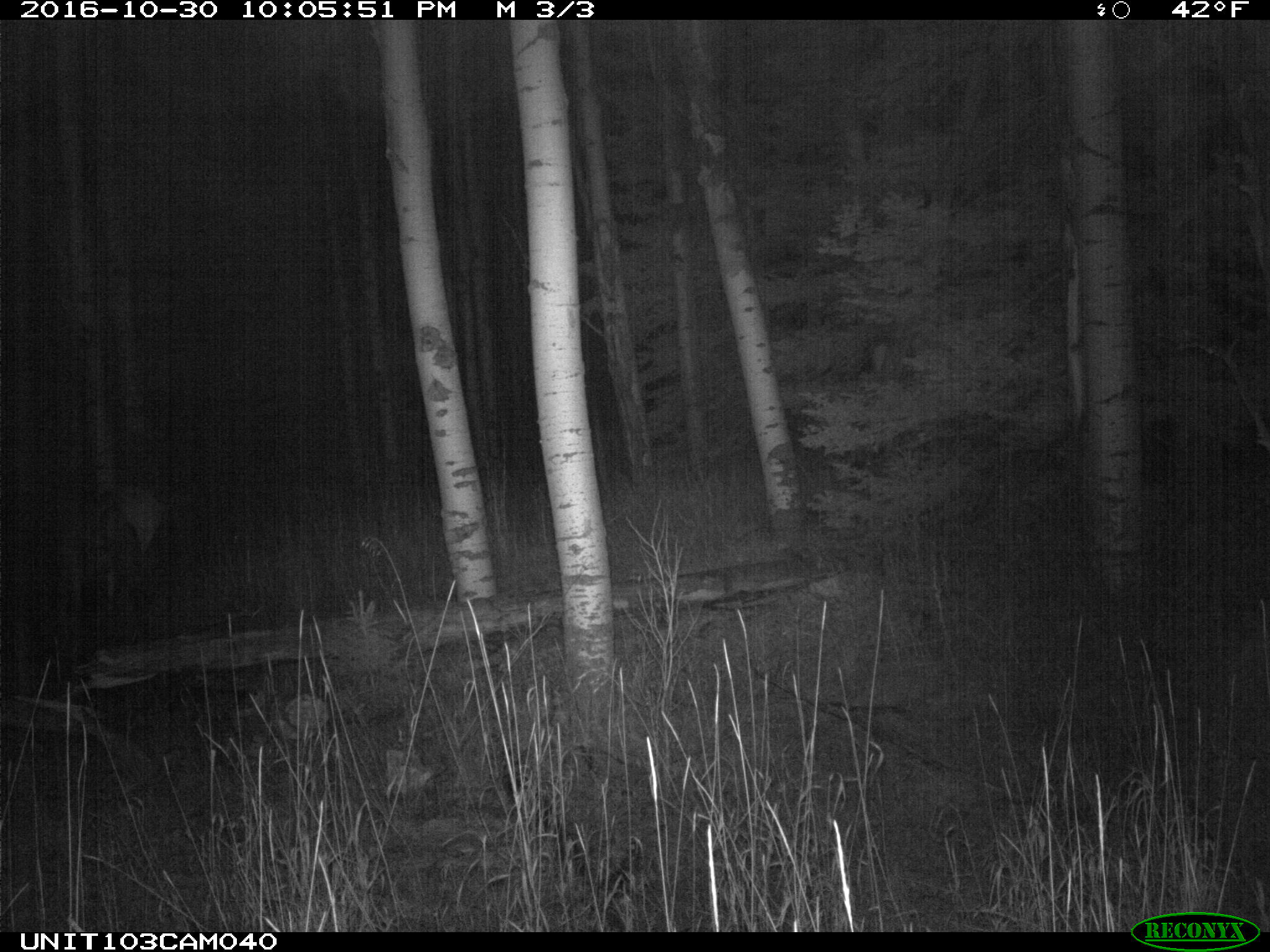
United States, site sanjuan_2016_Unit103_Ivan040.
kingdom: Animalia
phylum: Chordata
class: Mammalia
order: Artiodactyla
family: Cervidae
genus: Cervus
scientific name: Cervus elaphus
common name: red deer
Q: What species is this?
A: Cervus elaphus (red deer).